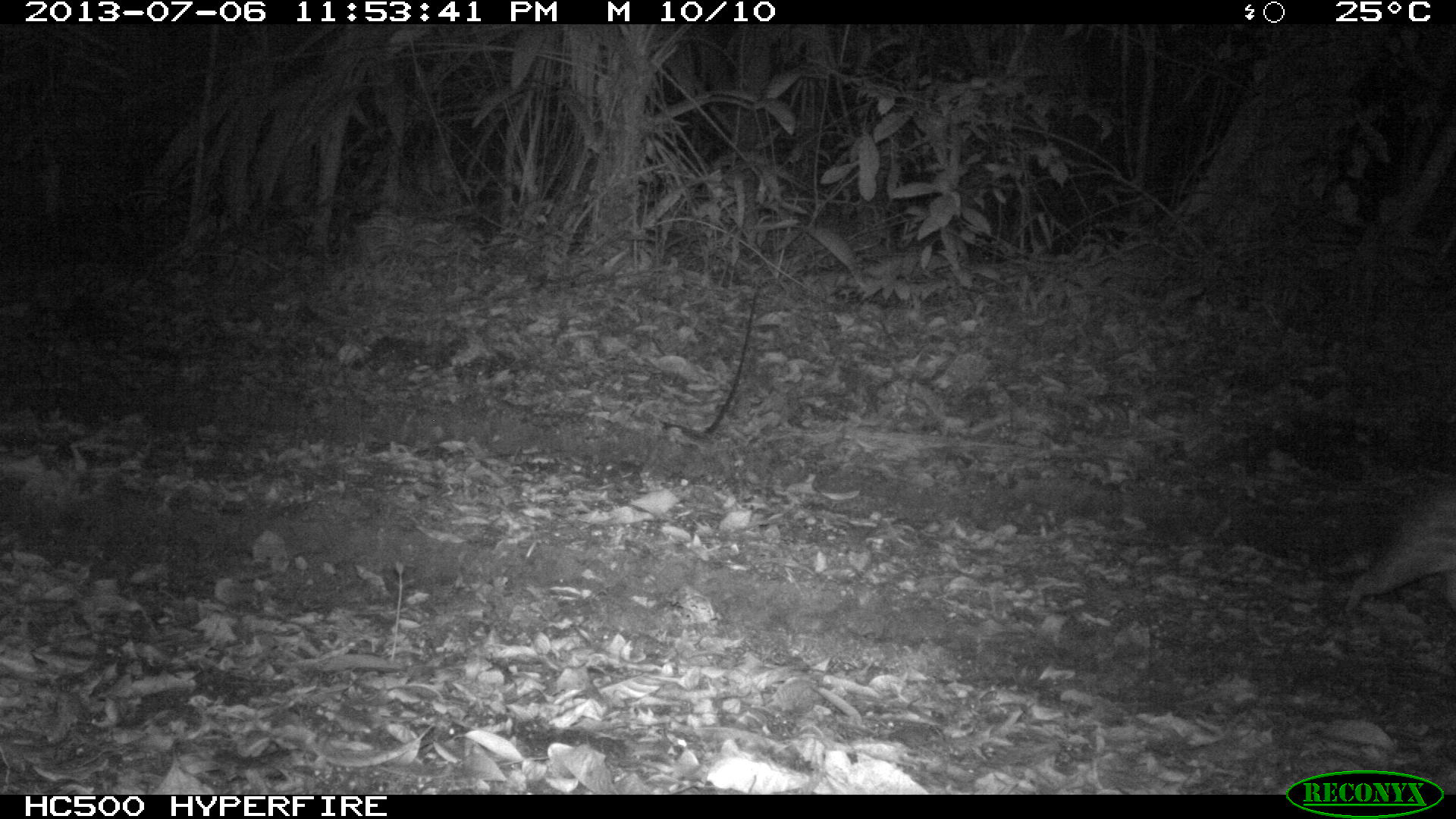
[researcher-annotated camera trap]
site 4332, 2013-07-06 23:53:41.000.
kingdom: Animalia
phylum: Chordata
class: Mammalia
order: Rodentia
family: Cuniculidae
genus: Cuniculus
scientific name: Cuniculus paca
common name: lowland paca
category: agouti paca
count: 1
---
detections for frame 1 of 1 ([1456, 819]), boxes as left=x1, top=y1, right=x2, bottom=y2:
agouti paca: left=1325, top=487, right=1455, bottom=613